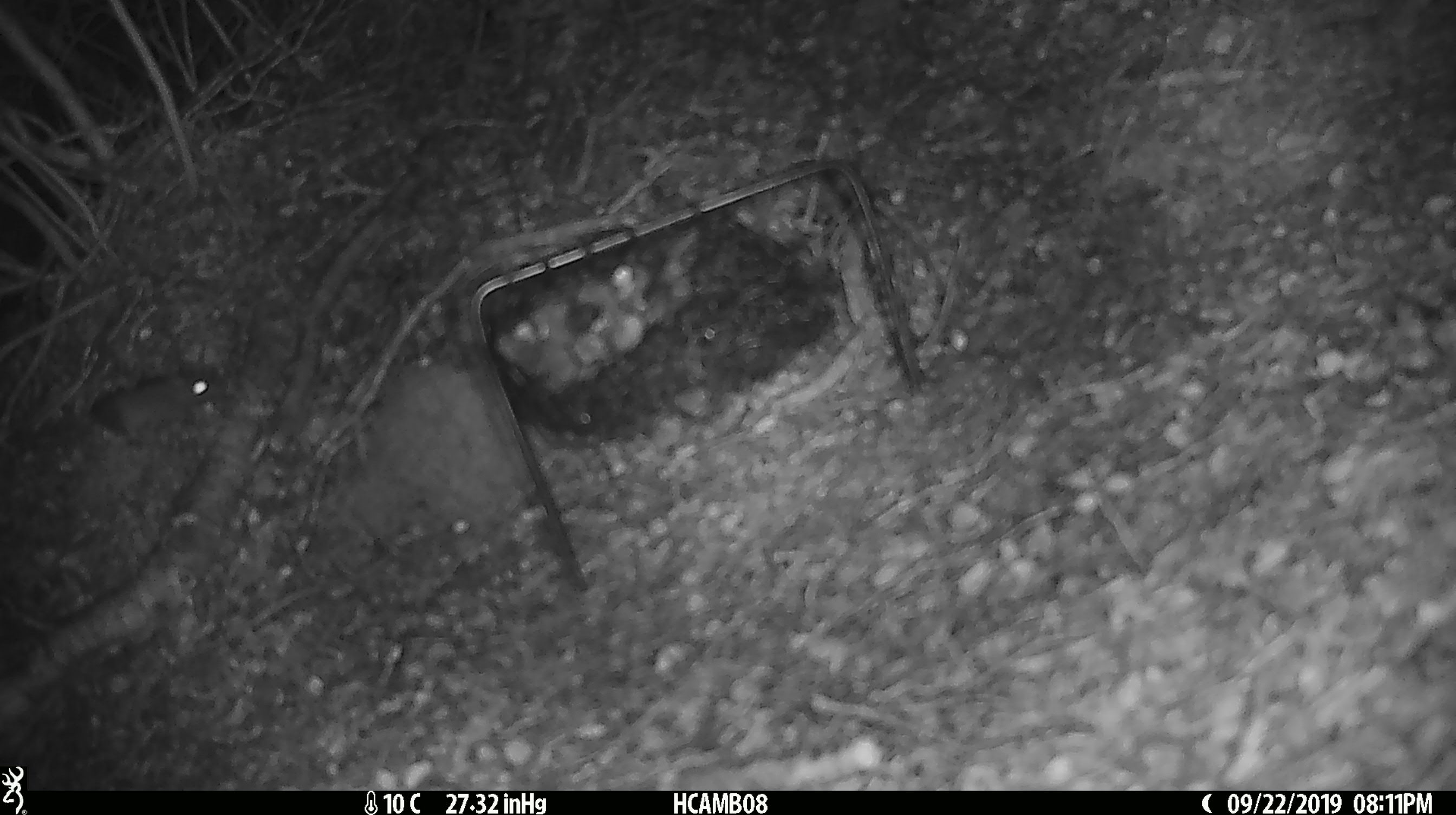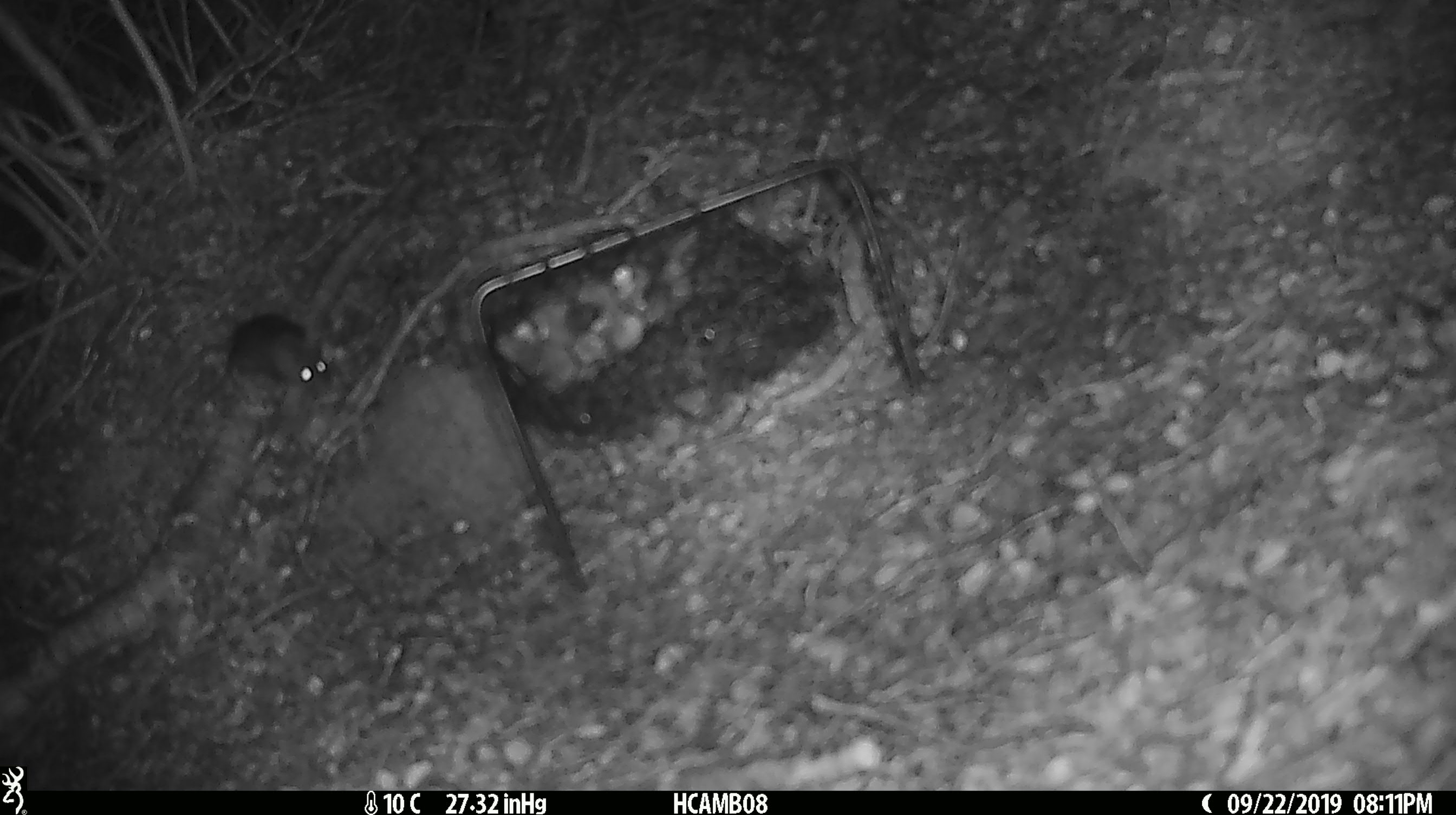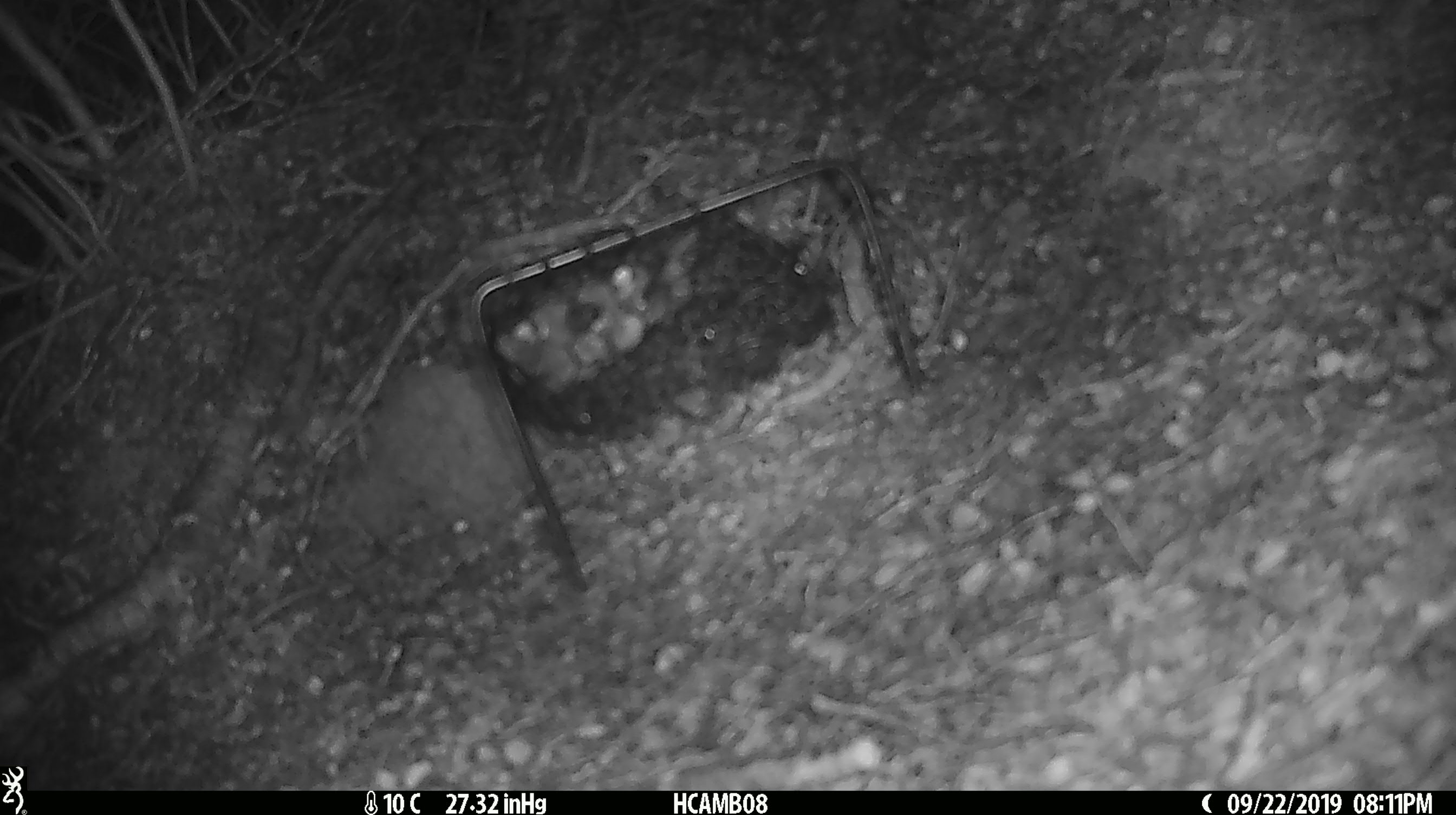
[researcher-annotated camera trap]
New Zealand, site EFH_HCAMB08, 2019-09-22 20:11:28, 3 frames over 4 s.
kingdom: Animalia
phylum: Chordata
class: Mammalia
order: Rodentia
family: Muridae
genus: Mus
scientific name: Mus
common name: mouse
Mouse (Mus).